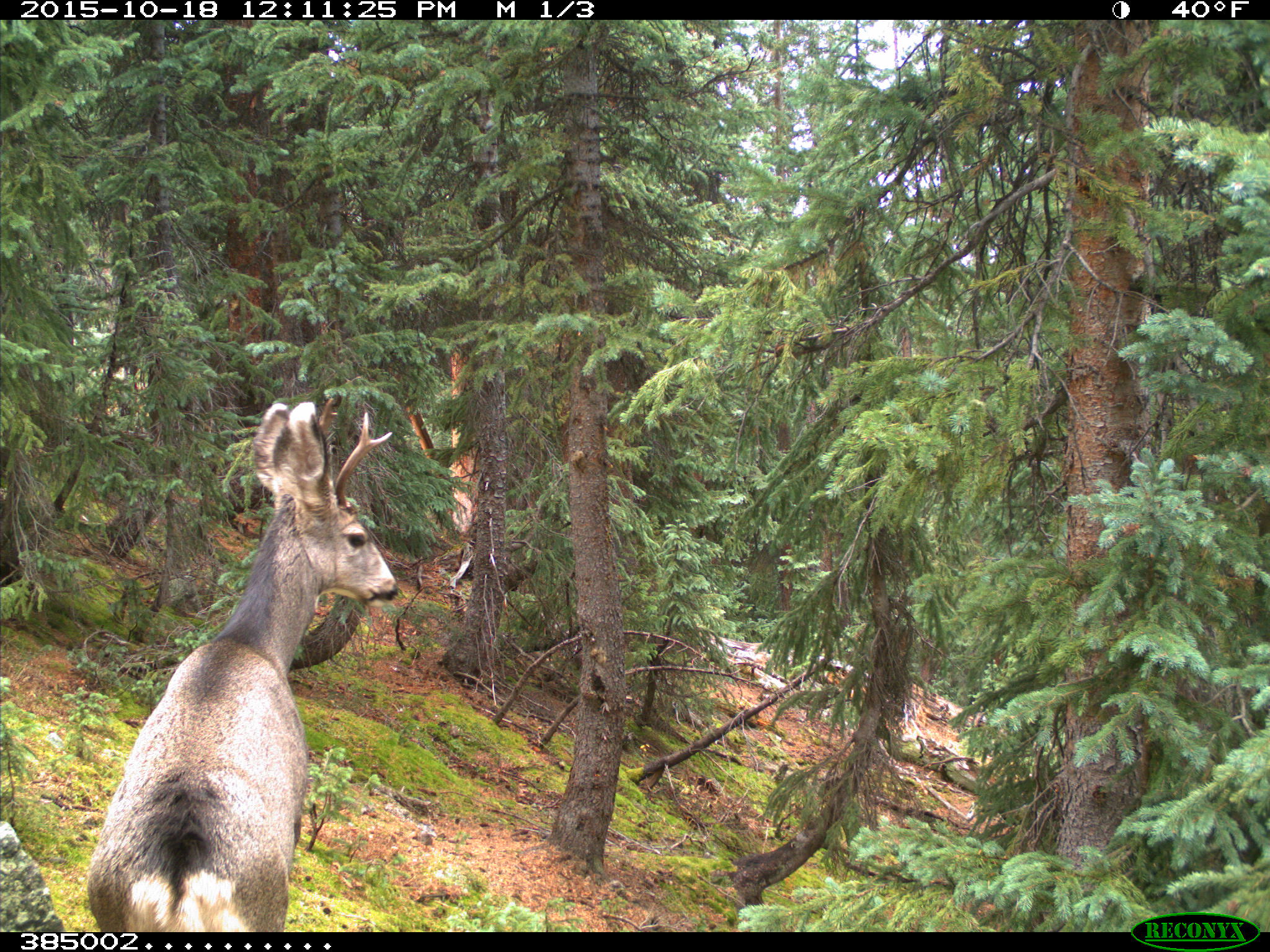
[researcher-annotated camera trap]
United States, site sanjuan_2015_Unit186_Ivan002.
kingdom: Animalia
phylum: Chordata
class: Mammalia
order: Artiodactyla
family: Cervidae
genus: Odocoileus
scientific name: Odocoileus hemionus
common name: mule deer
Odocoileus hemionus (mule deer).